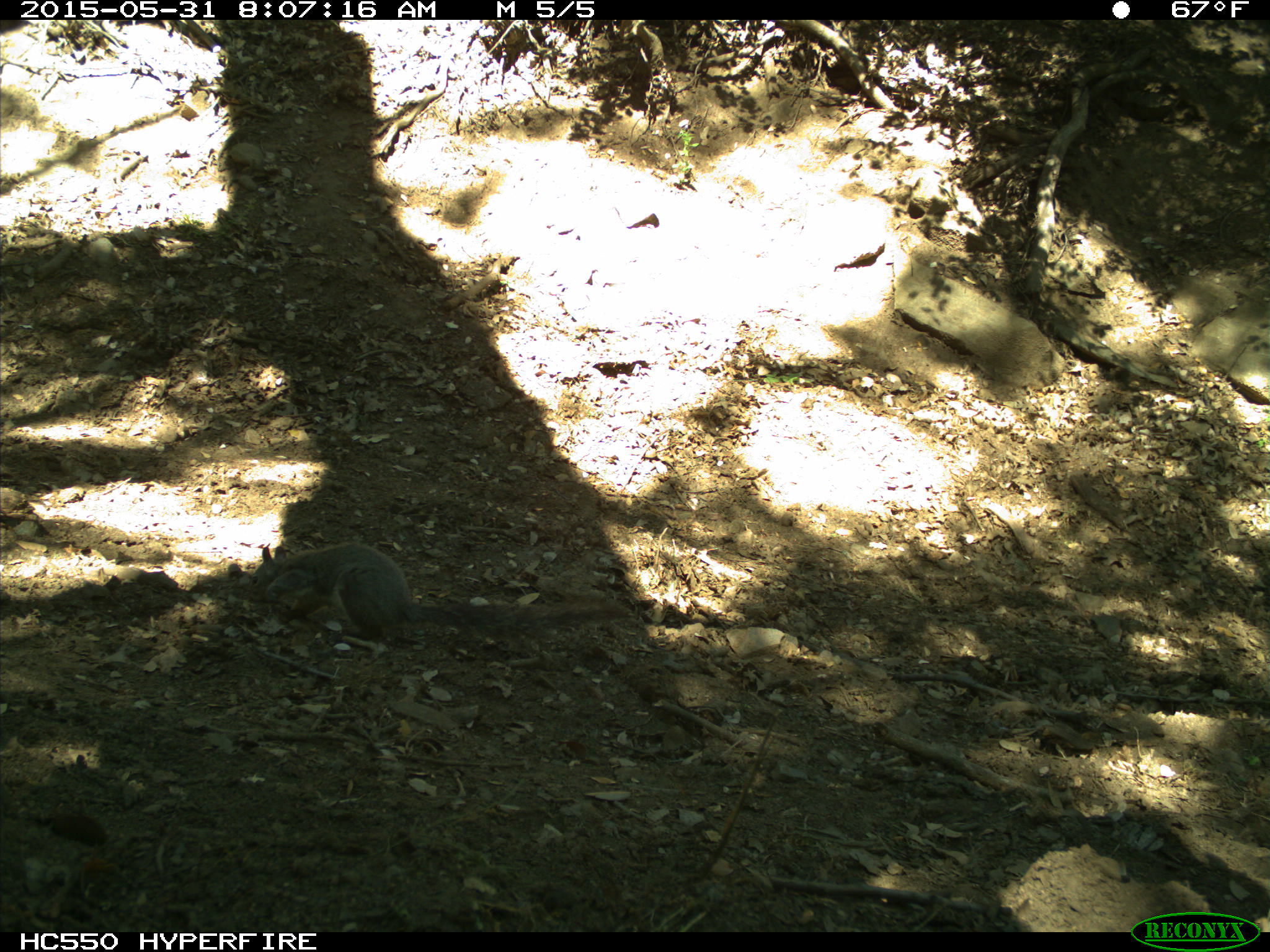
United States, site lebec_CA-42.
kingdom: Animalia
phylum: Chordata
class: Mammalia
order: Rodentia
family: Sciuridae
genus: Sciurus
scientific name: Sciurus carolinensis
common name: eastern gray squirrel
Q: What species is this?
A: Sciurus carolinensis (eastern gray squirrel).